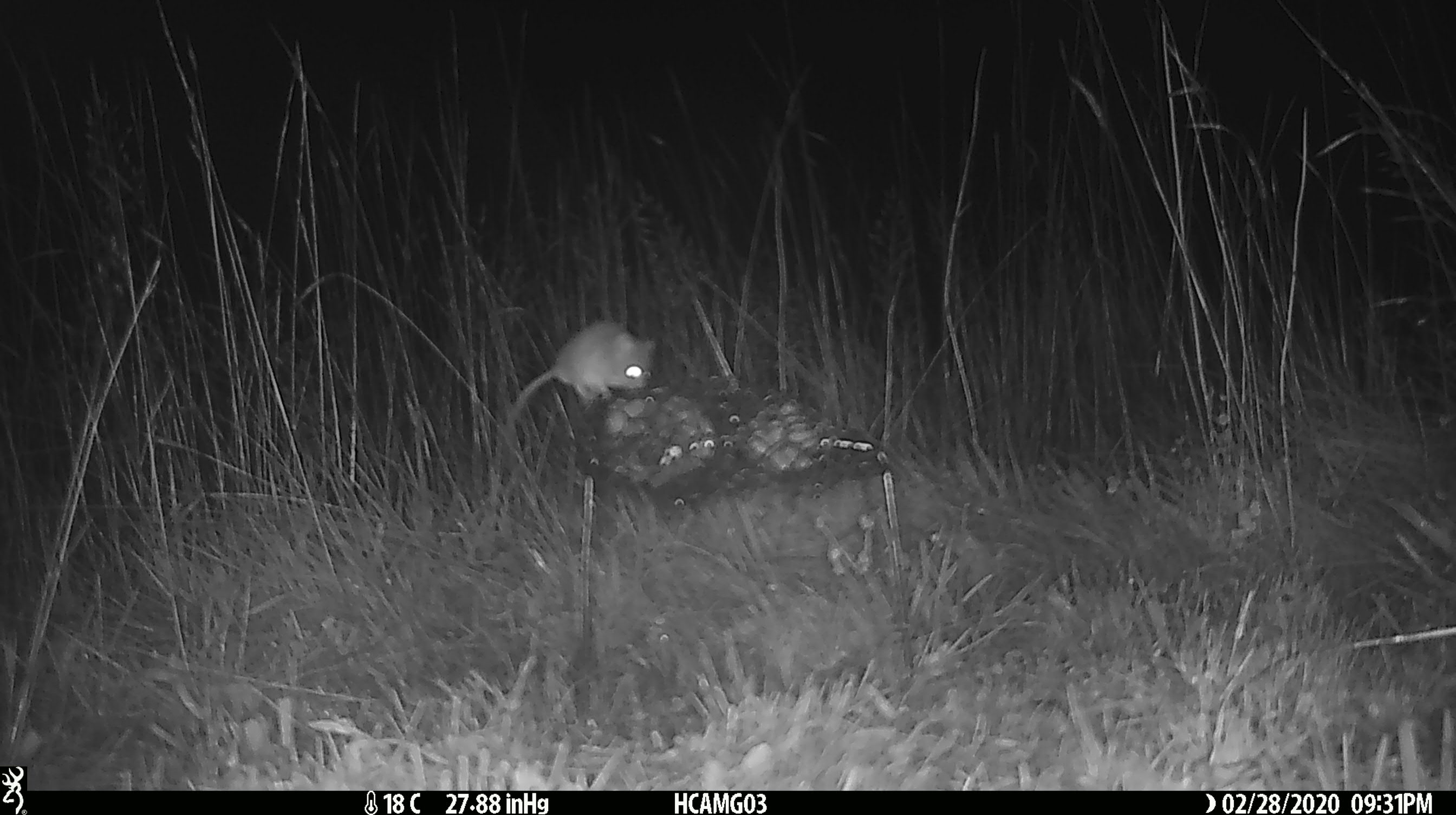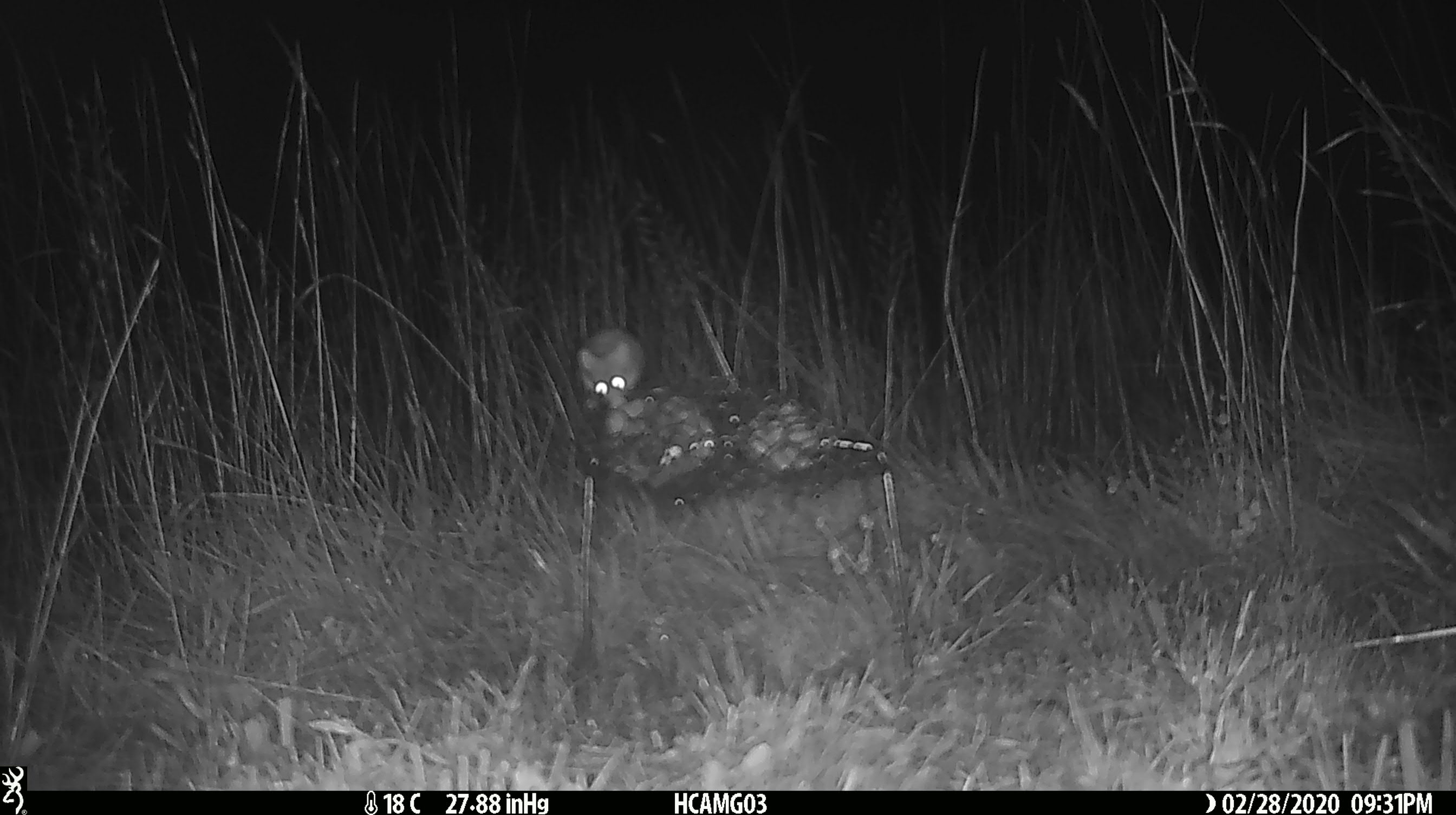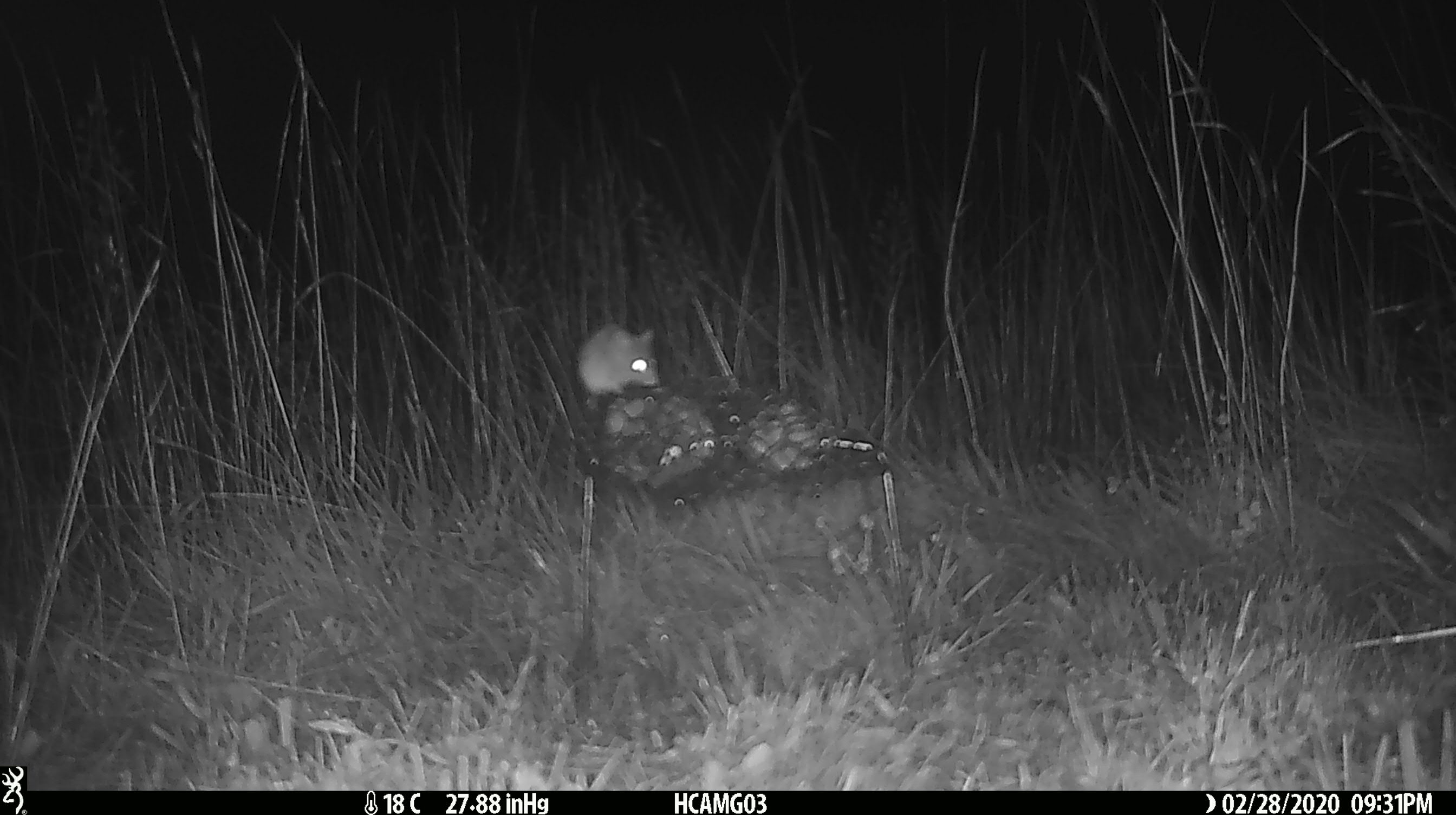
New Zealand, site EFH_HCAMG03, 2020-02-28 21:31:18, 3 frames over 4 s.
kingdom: Animalia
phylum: Chordata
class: Mammalia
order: Rodentia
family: Muridae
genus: Mus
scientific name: Mus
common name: mouse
Mouse (Mus).